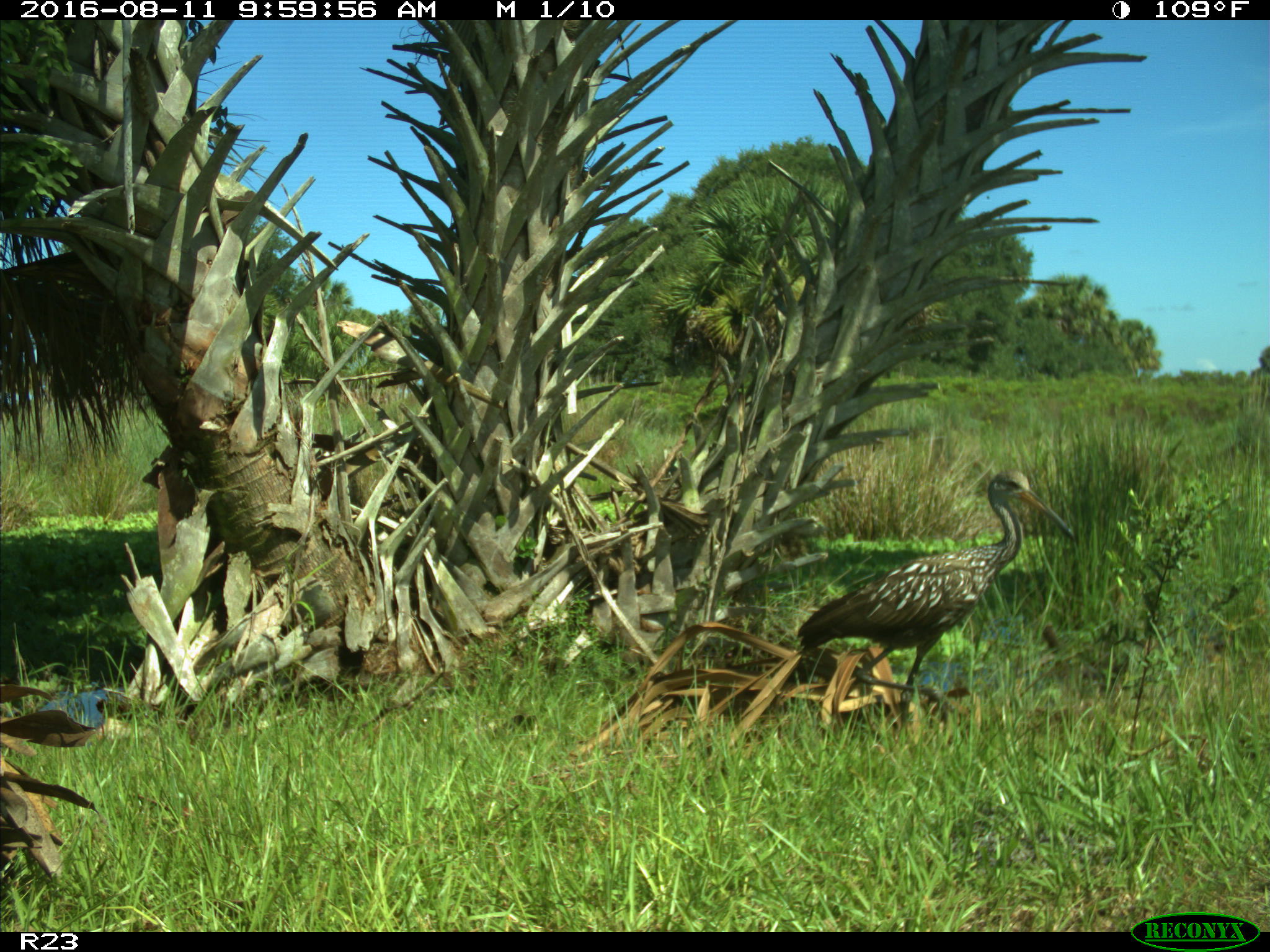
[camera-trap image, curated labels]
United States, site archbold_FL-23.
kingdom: Animalia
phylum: Chordata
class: Aves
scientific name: Aves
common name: birds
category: unidentified bird